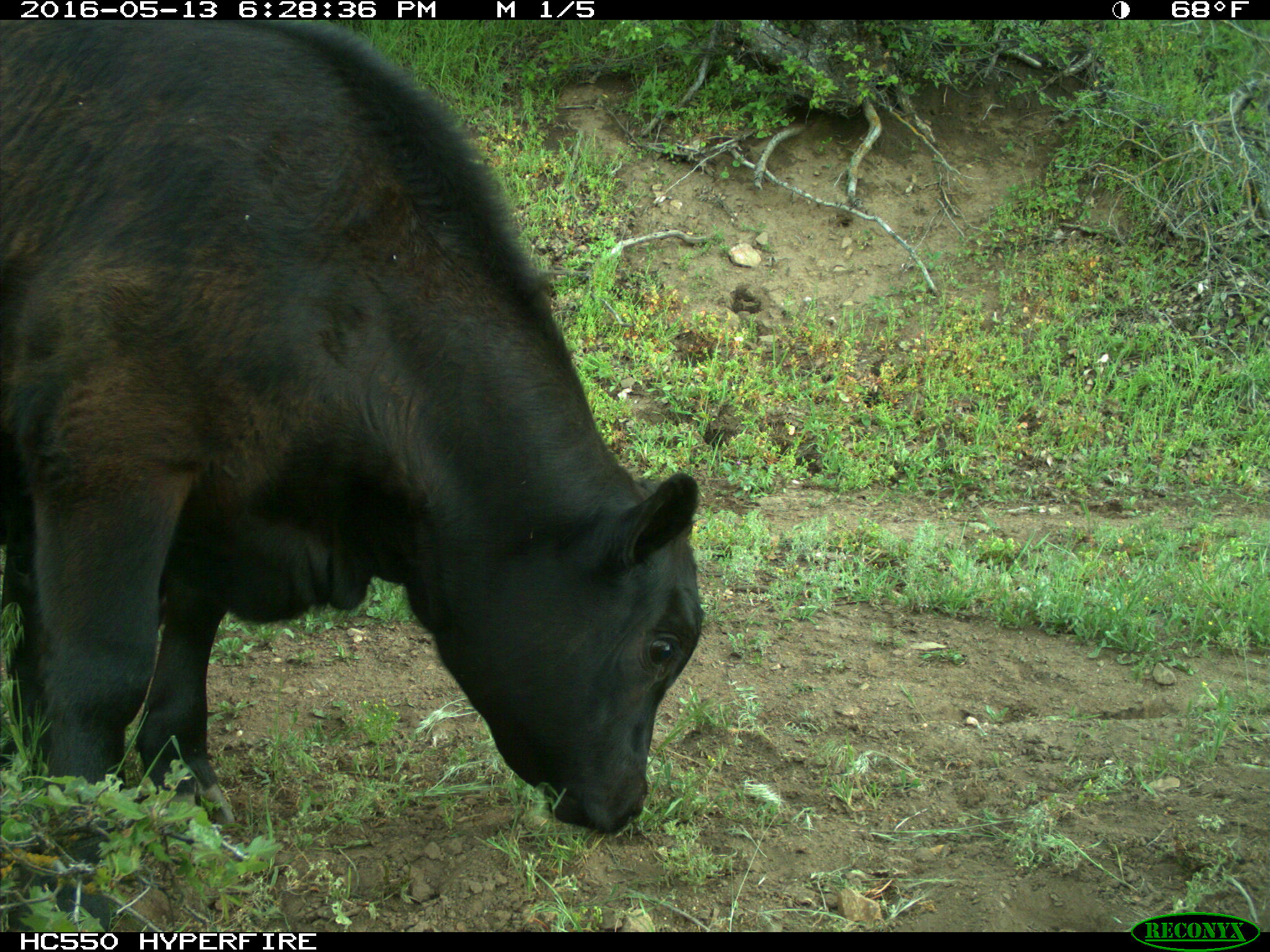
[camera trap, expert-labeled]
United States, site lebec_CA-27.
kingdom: Animalia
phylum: Chordata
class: Mammalia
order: Artiodactyla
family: Bovidae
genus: Bos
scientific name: Bos taurus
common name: domestic cow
Bos taurus (domestic cow).